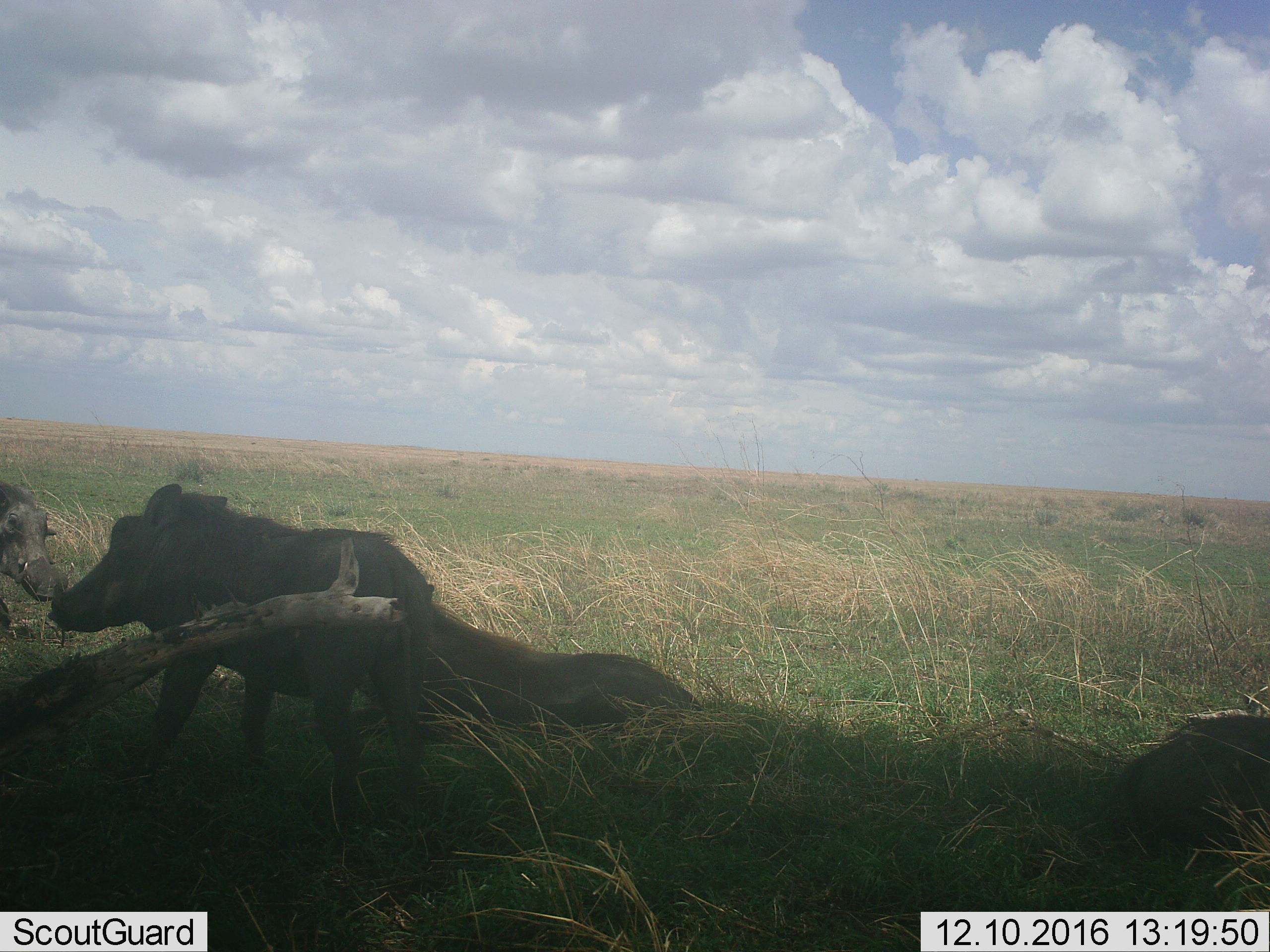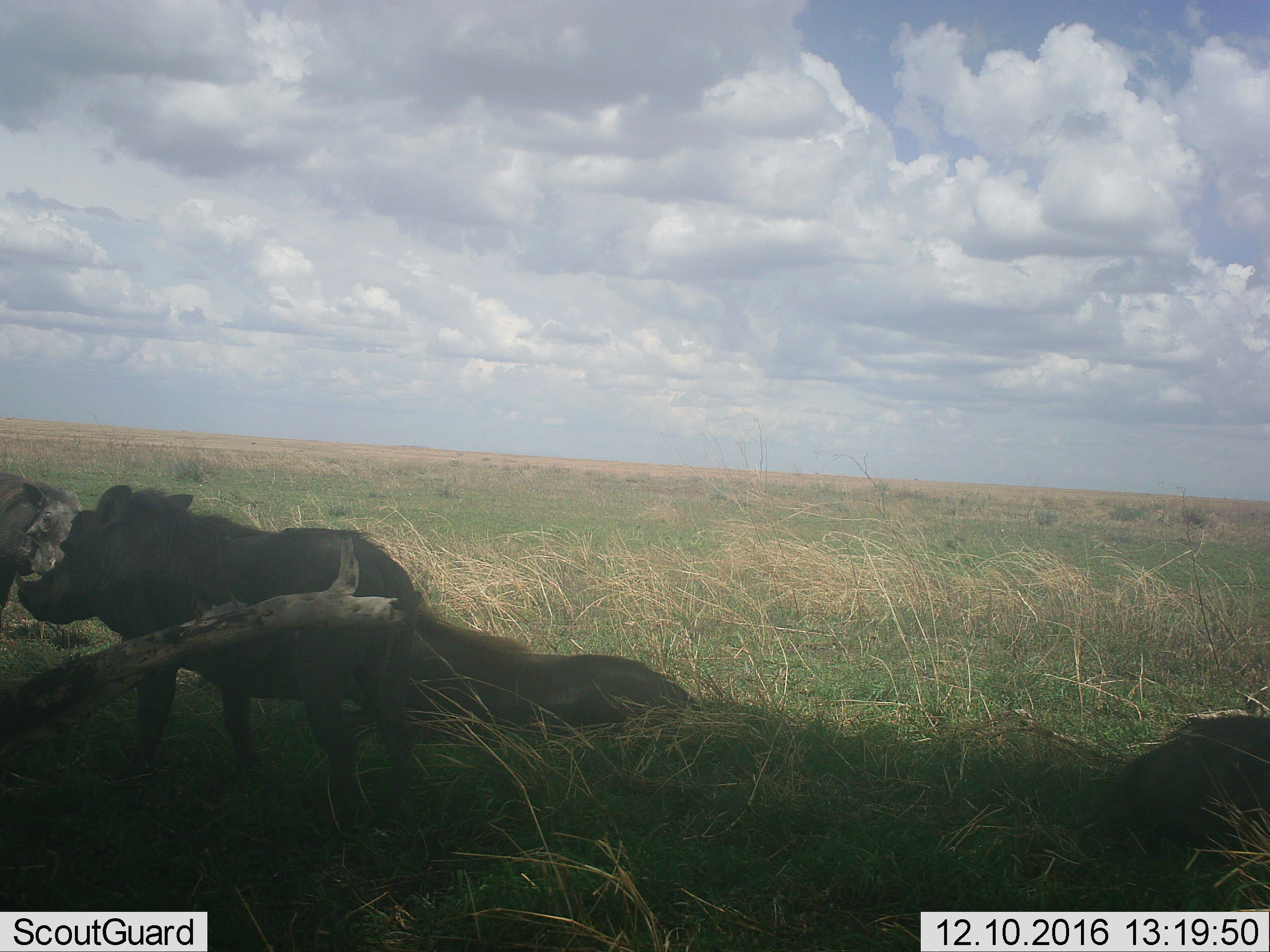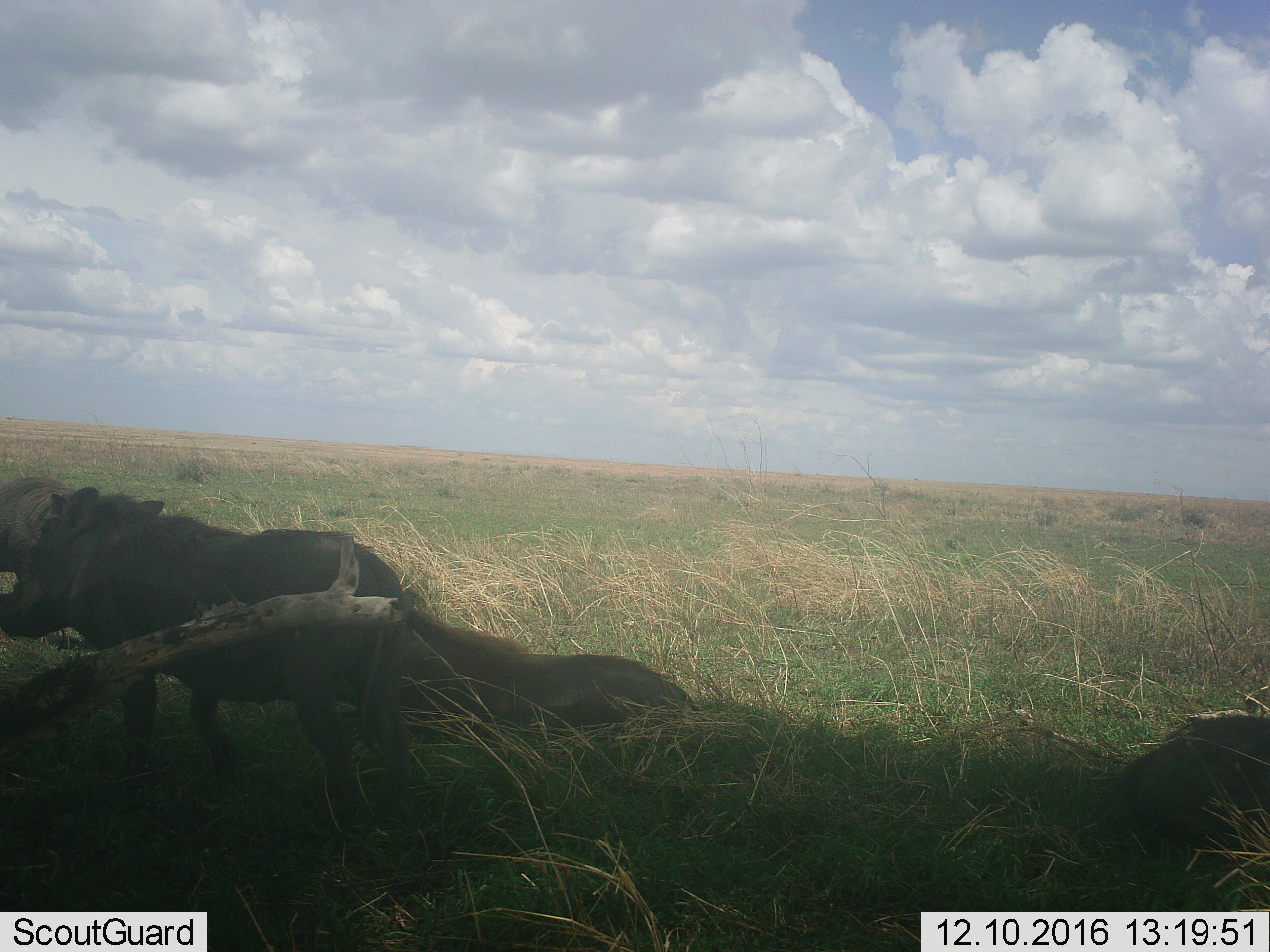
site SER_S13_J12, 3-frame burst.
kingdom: Animalia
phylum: Chordata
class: Mammalia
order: Artiodactyla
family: Suidae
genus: Phacochoerus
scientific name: Phacochoerus africanus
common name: warthog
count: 2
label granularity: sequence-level